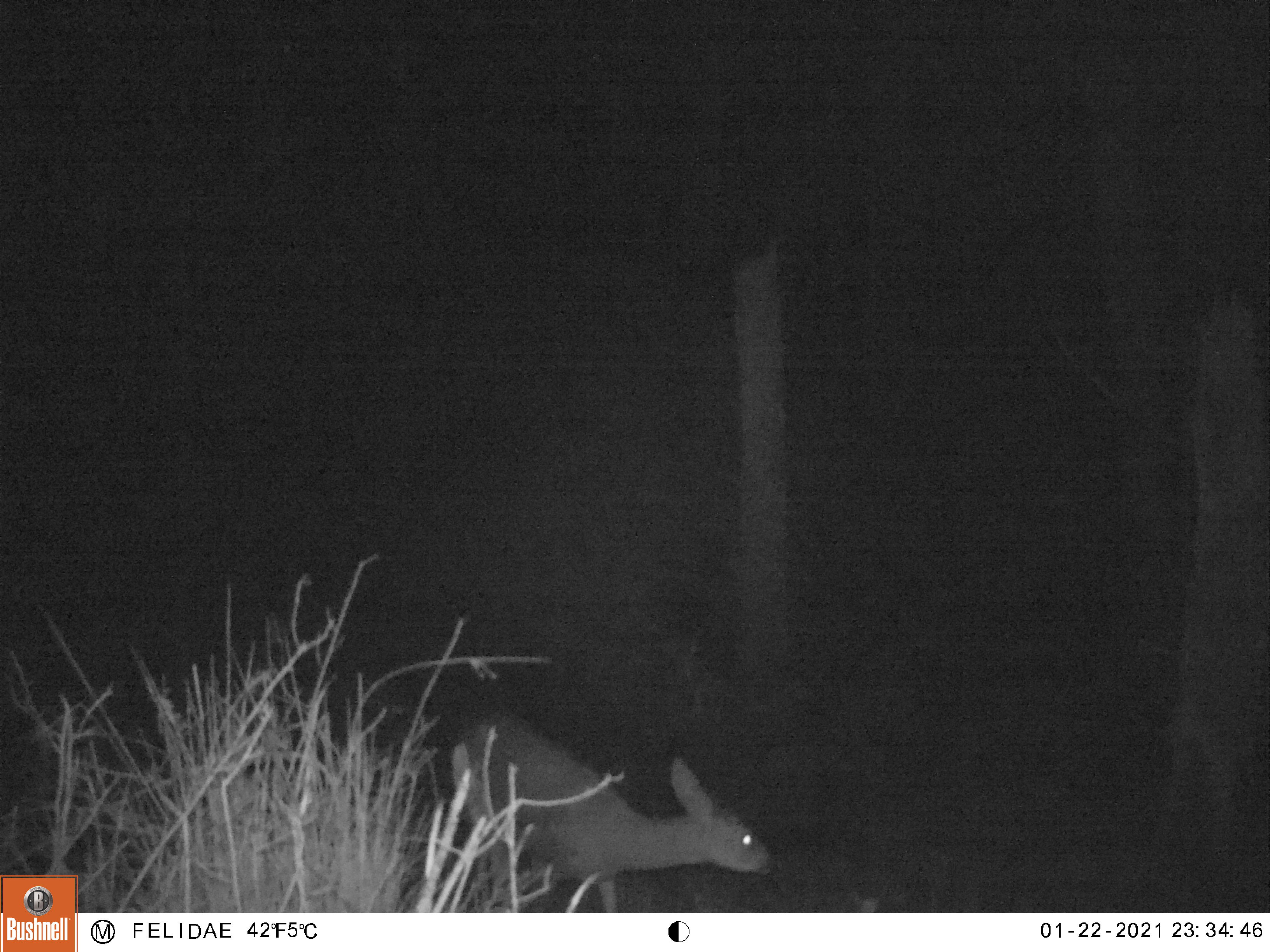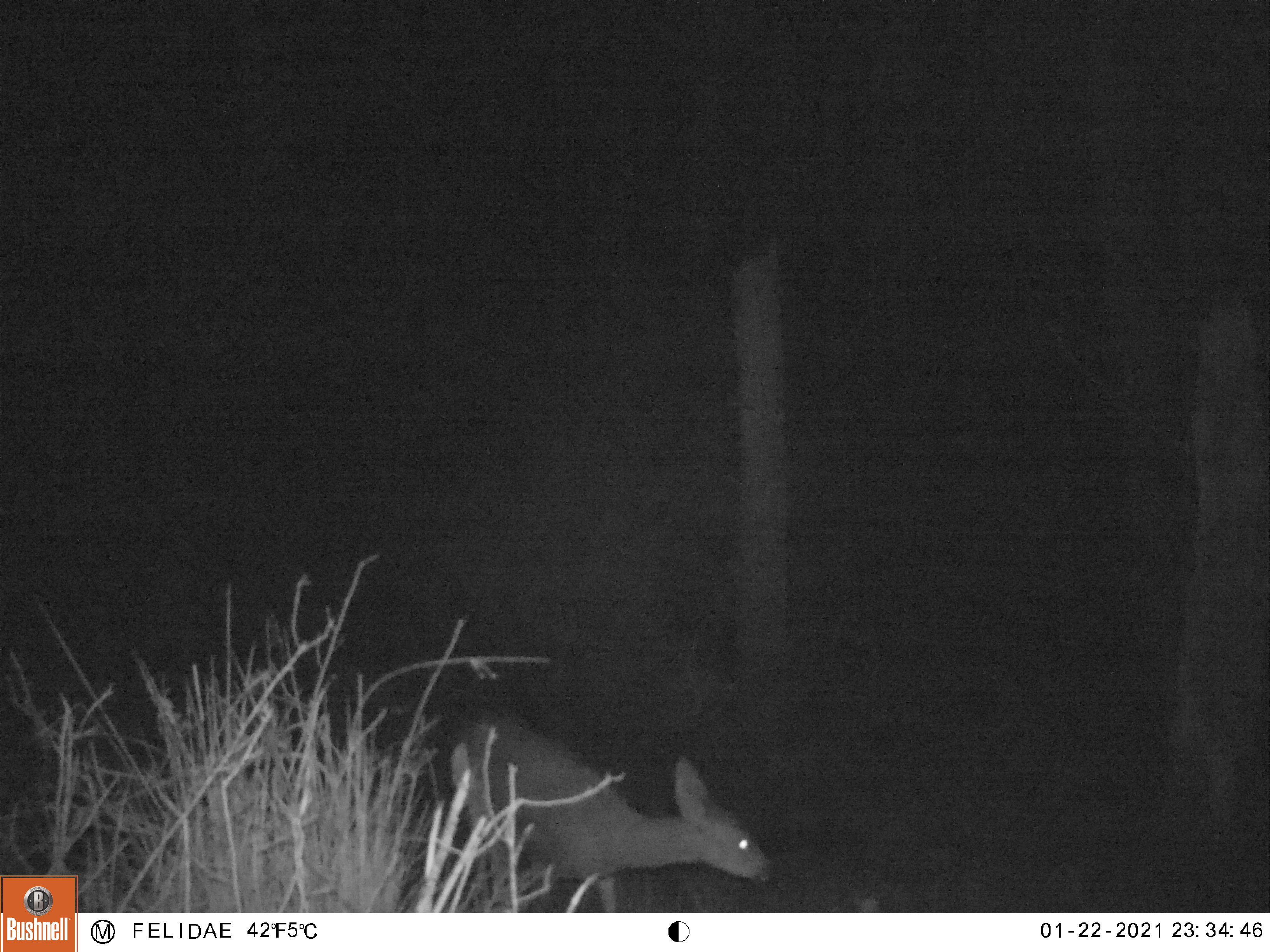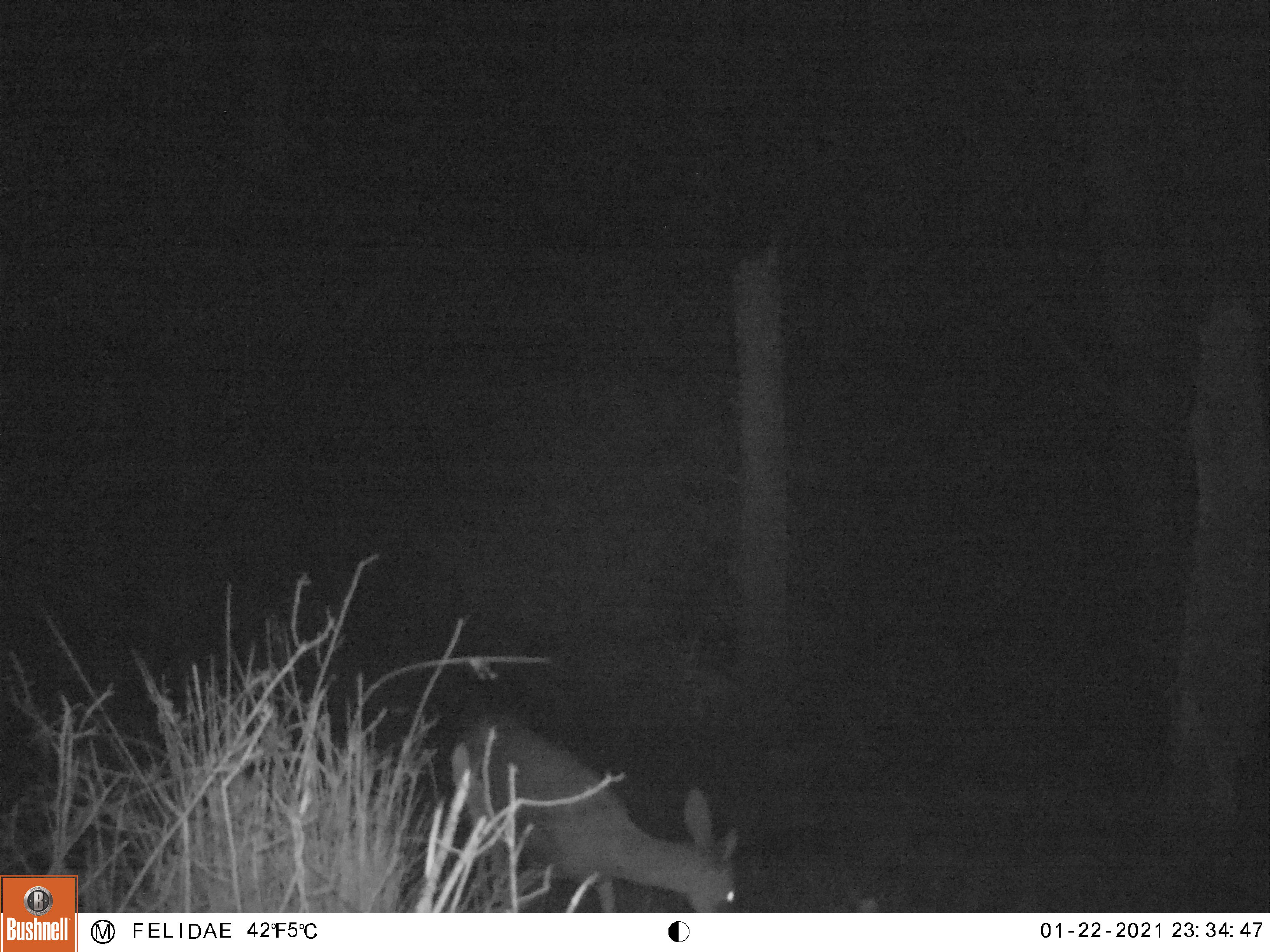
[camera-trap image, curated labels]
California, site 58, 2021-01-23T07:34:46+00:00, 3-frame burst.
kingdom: Animalia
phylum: Chordata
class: Mammalia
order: Artiodactyla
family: Cervidae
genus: Odocoileus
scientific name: Odocoileus hemionus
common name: mule deer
Mule deer (Odocoileus hemionus).